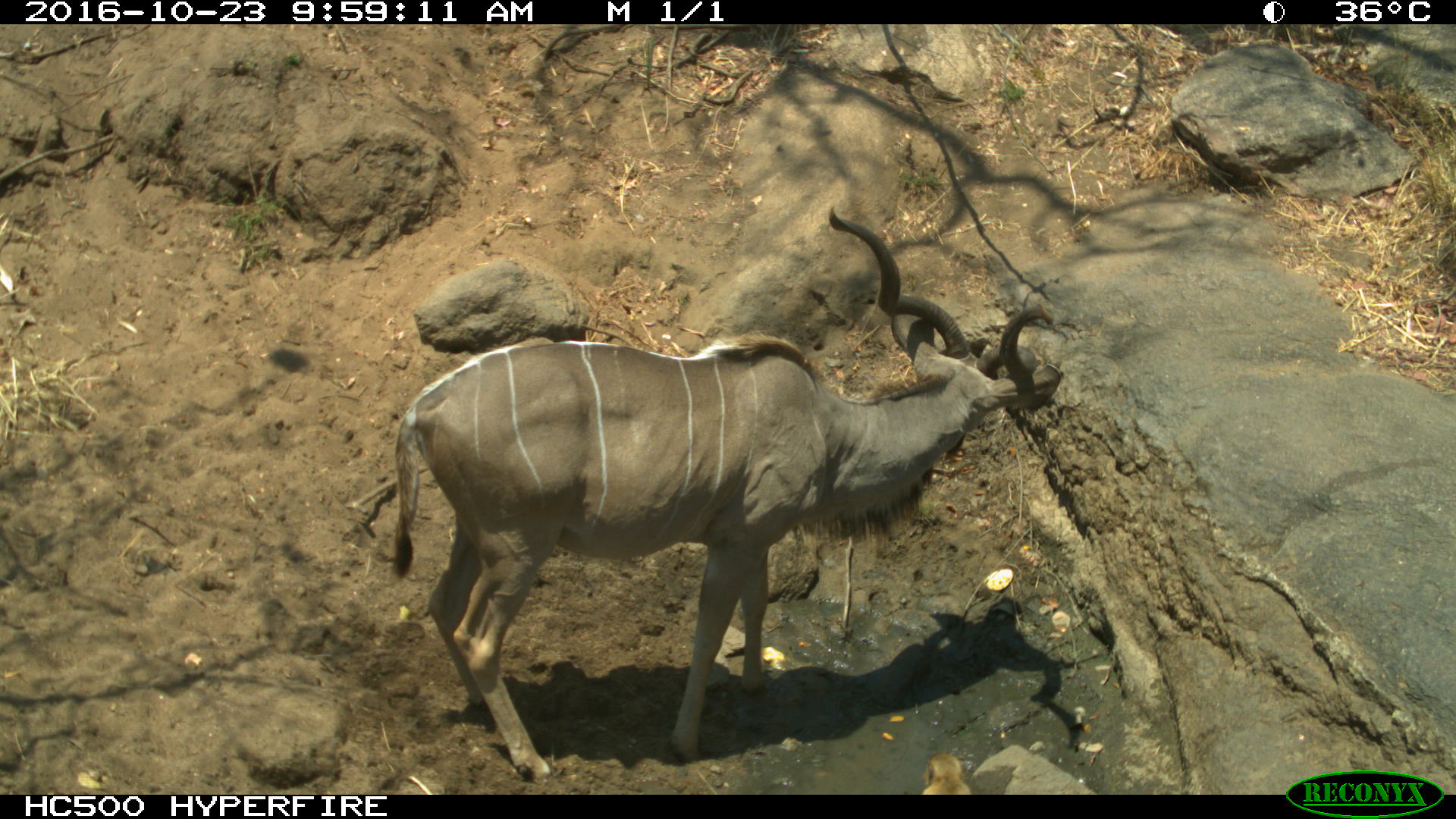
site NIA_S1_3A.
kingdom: Animalia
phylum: Chordata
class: Mammalia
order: Artiodactyla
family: Bovidae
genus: Tragelaphus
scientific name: Tragelaphus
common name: kudu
Kudu (Tragelaphus), count 1. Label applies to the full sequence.